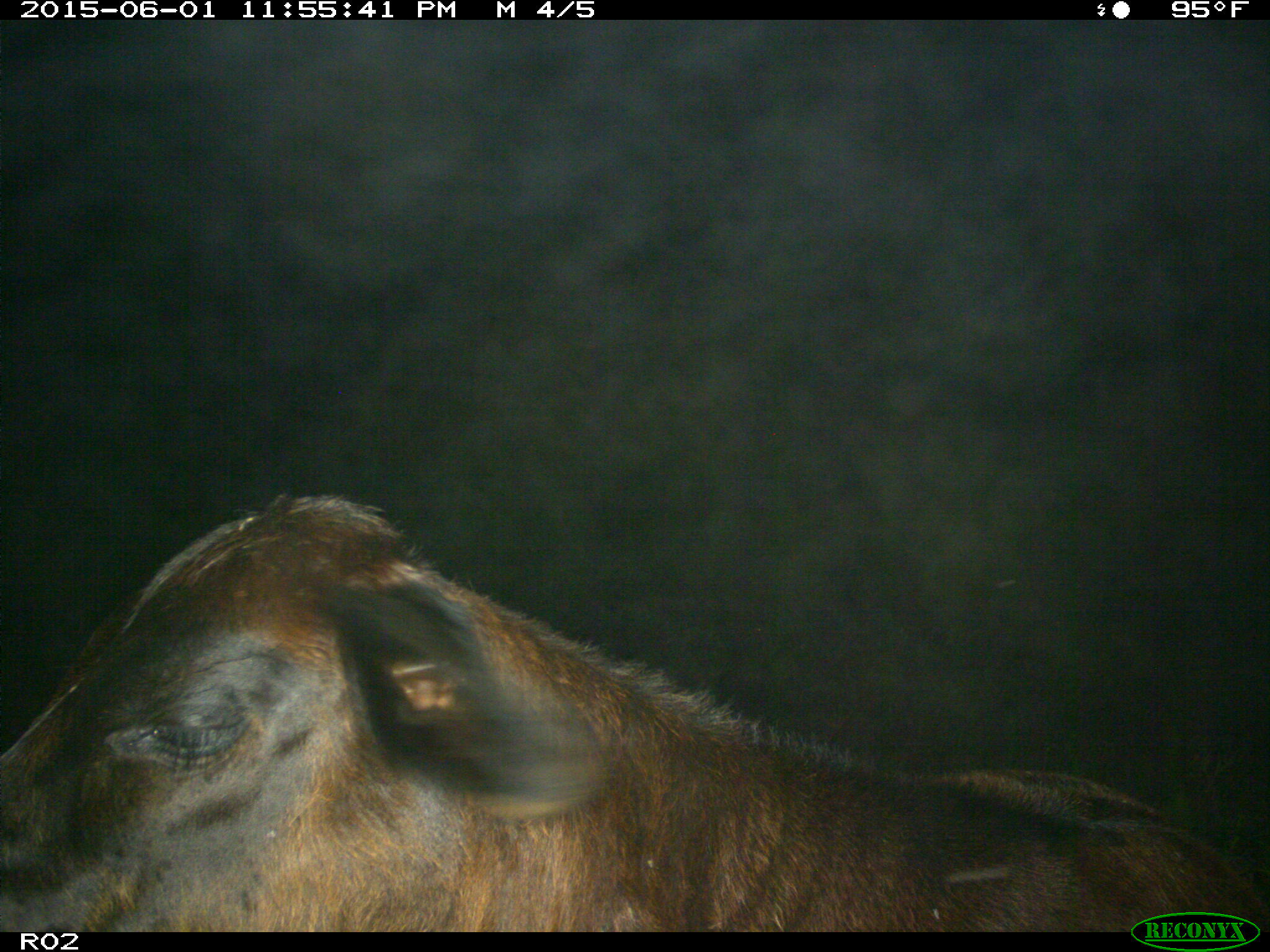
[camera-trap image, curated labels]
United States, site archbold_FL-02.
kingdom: Animalia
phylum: Chordata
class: Mammalia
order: Artiodactyla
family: Bovidae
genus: Bos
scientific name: Bos taurus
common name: domestic cow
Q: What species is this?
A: Bos taurus (domestic cow).